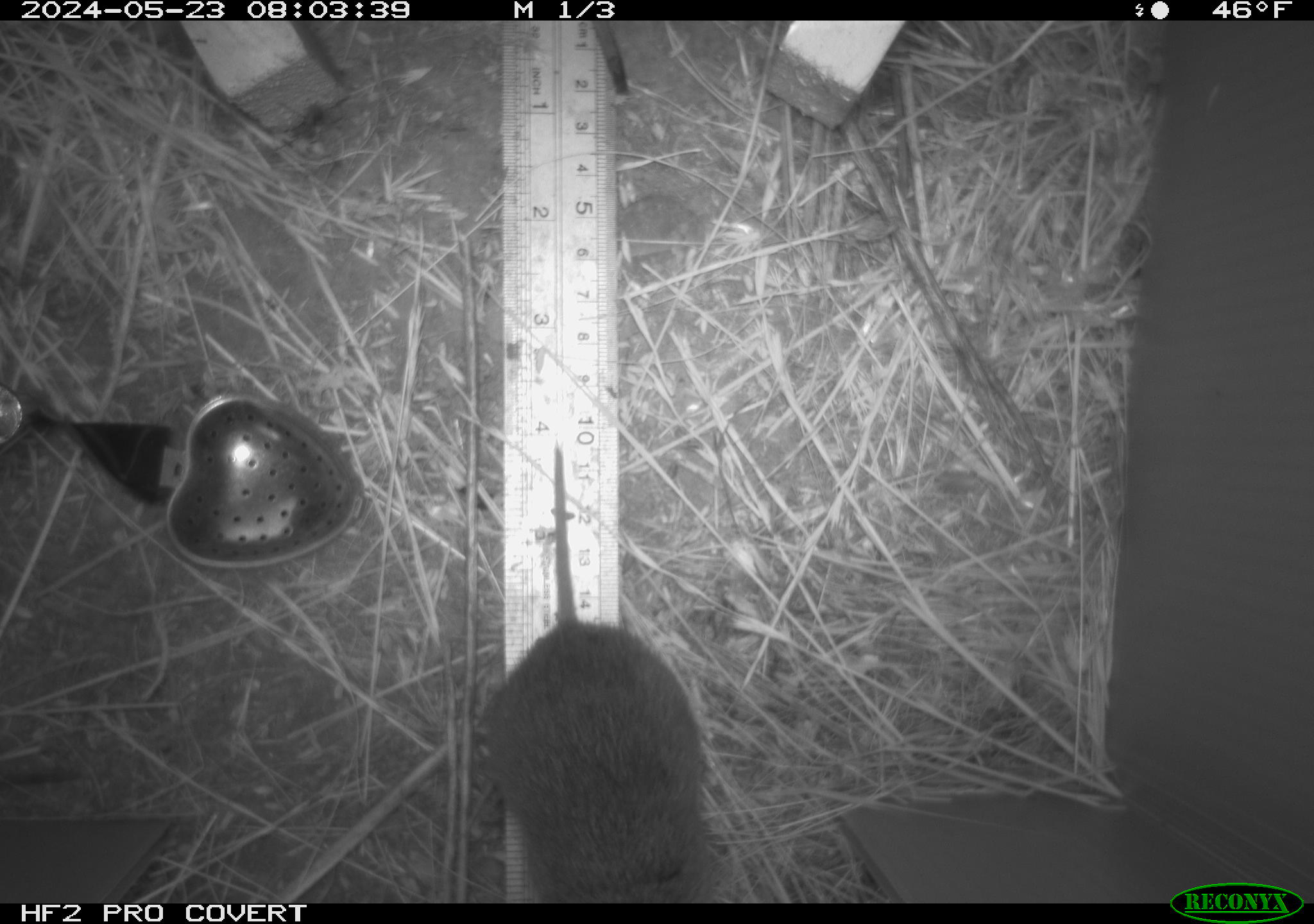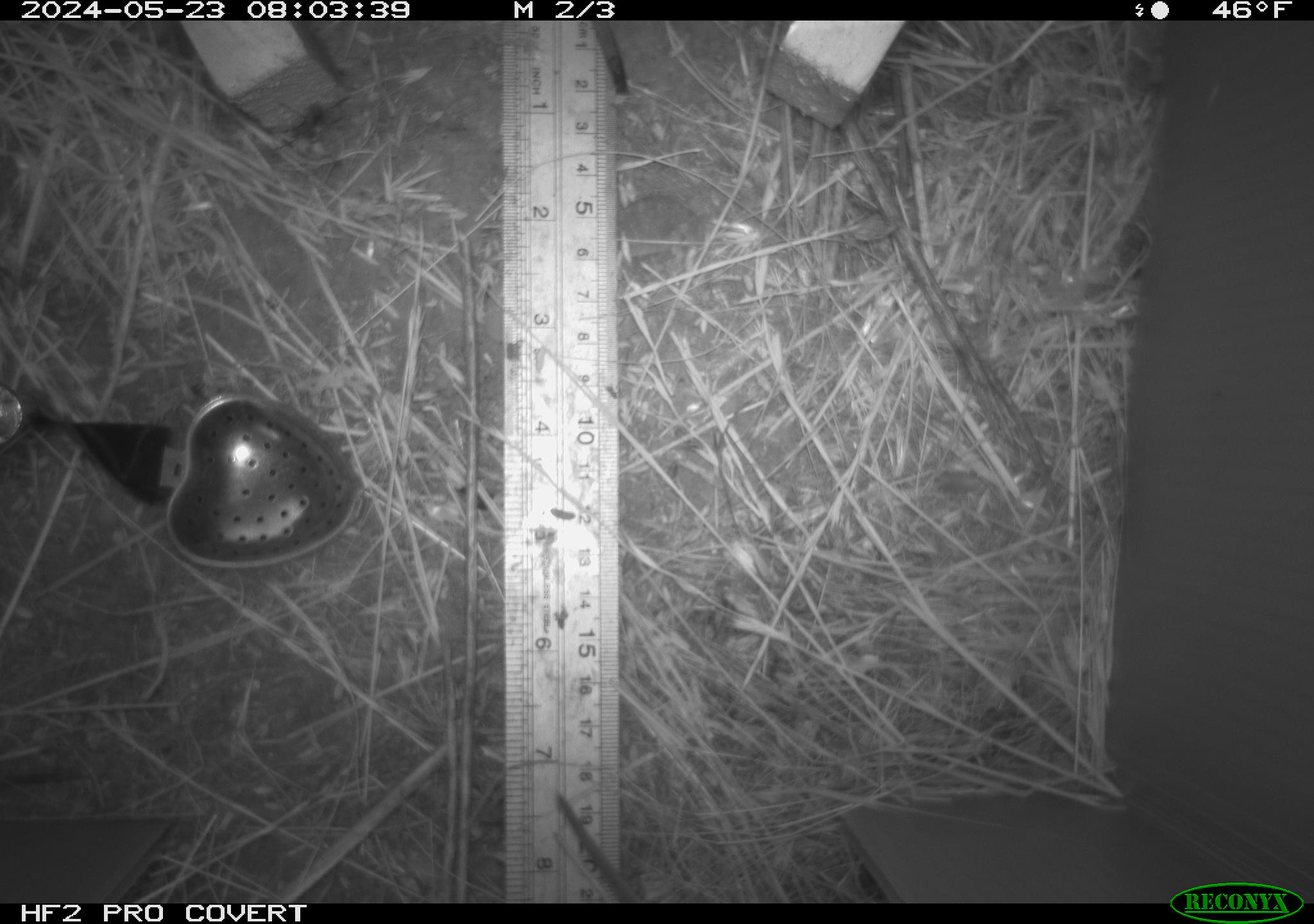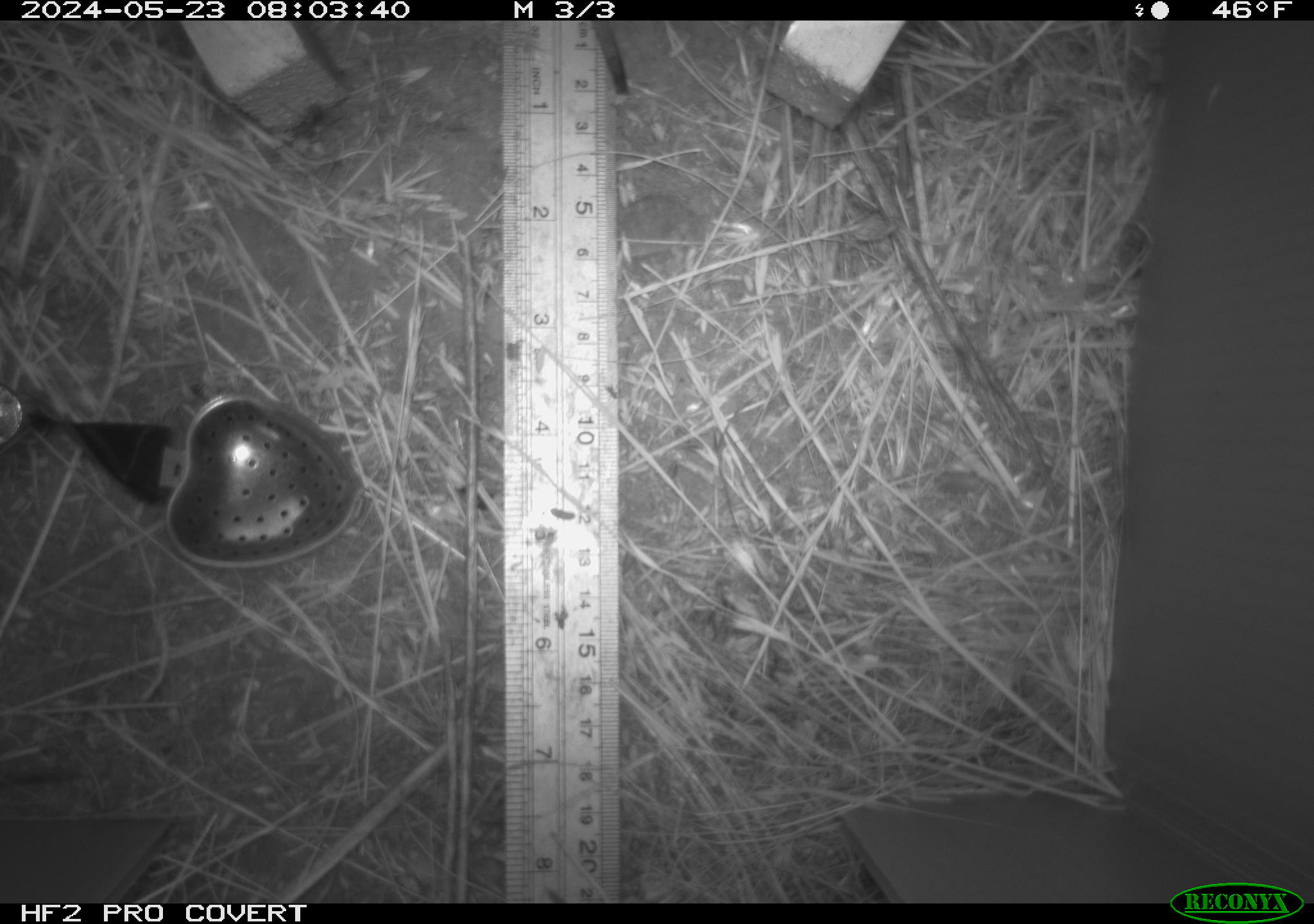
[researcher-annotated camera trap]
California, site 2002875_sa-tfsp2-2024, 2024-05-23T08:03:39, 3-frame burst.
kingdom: Animalia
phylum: Chordata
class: Mammalia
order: Rodentia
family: Cricetidae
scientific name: Arvicolinae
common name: voles, lemmings, and muskrats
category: arvicolinae subfamily